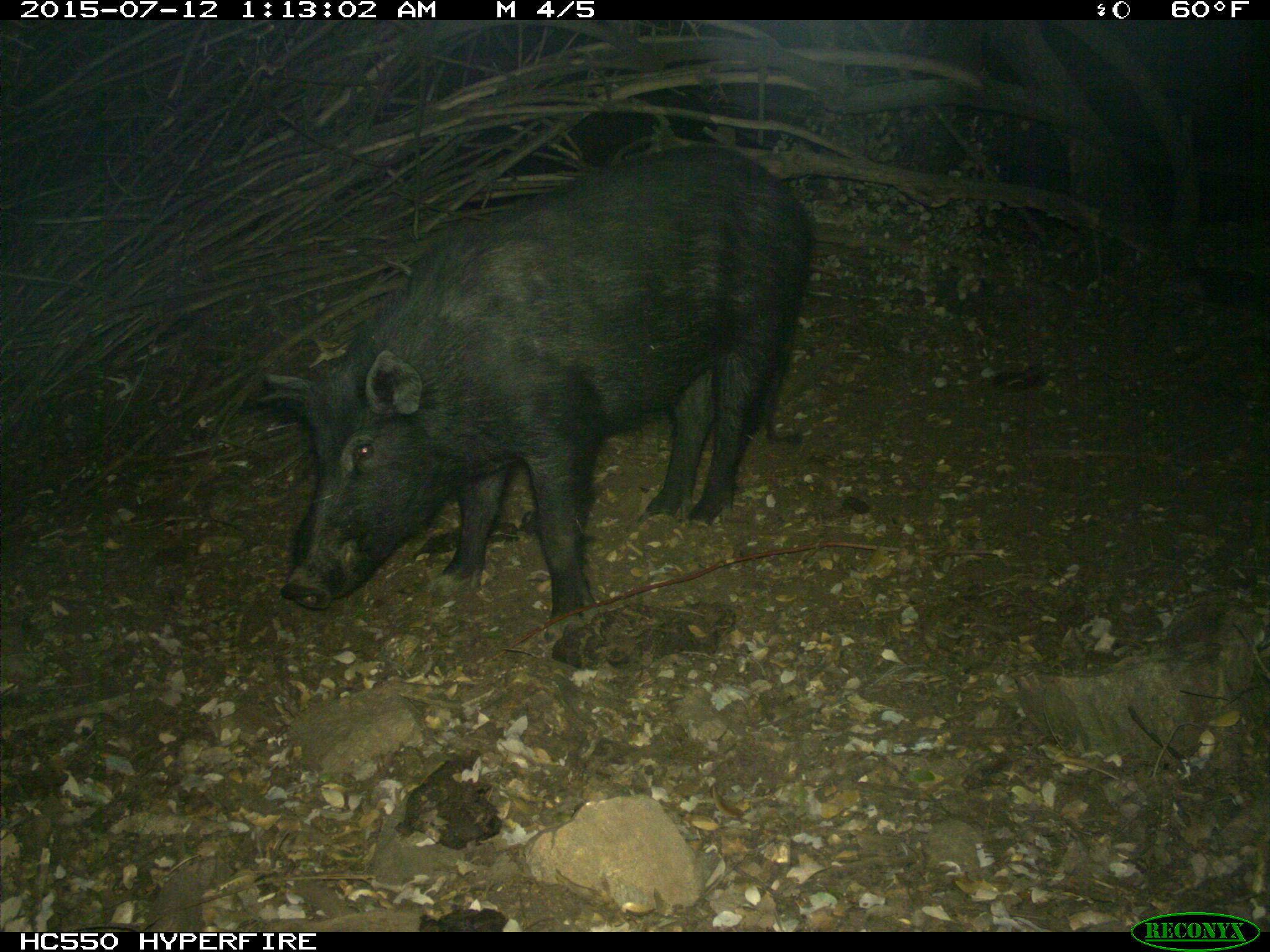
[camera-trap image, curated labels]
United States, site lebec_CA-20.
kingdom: Animalia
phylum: Chordata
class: Mammalia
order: Artiodactyla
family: Suidae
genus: Sus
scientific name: Sus scrofa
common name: wild boar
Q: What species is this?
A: Sus scrofa (wild boar).